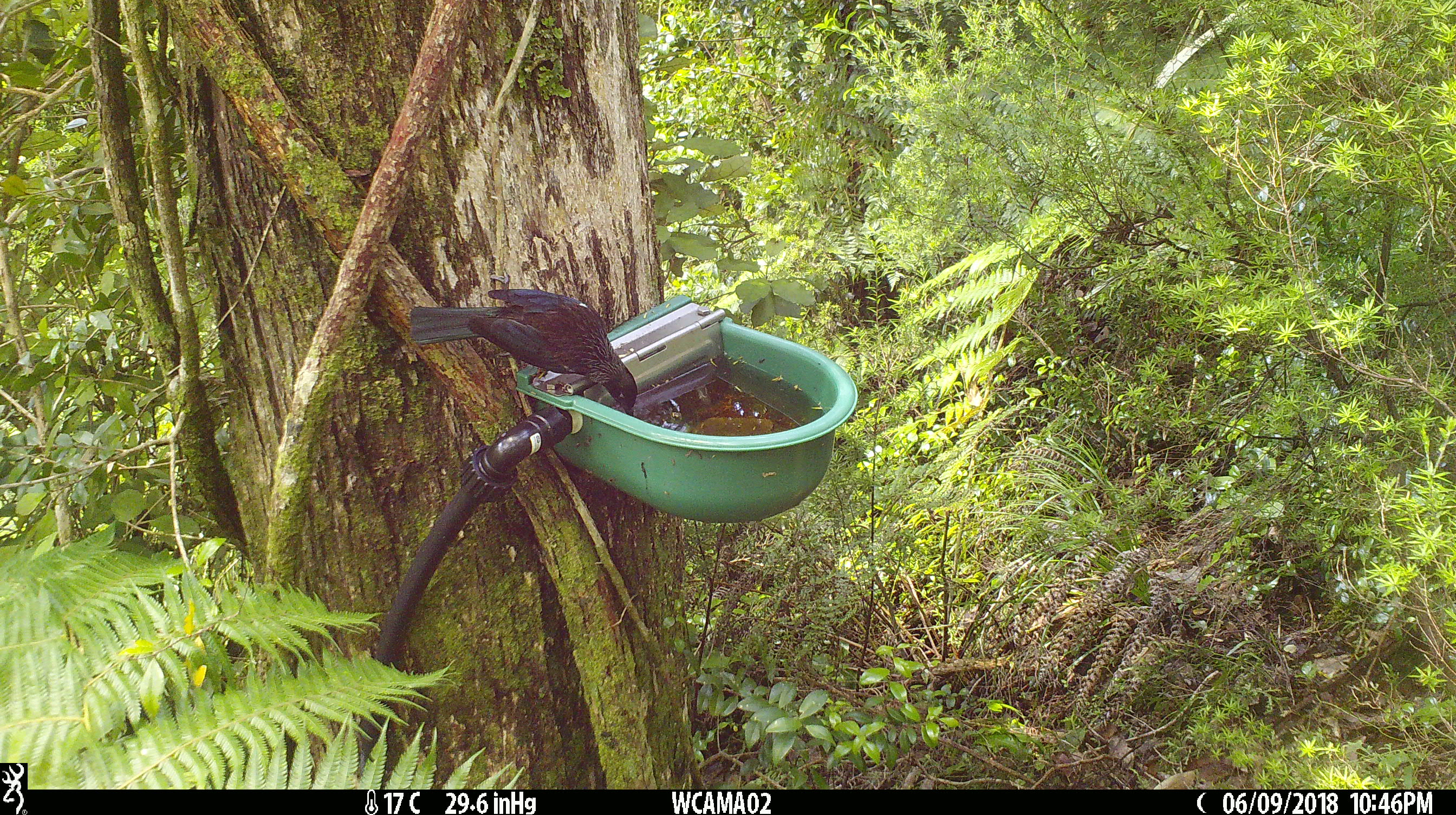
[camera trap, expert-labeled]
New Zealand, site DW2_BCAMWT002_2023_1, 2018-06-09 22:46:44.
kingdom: Animalia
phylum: Chordata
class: Aves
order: Passeriformes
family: Meliphagidae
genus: Prosthemadera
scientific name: Prosthemadera novaeseelandiae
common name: tui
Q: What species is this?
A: Tui (Prosthemadera novaeseelandiae).